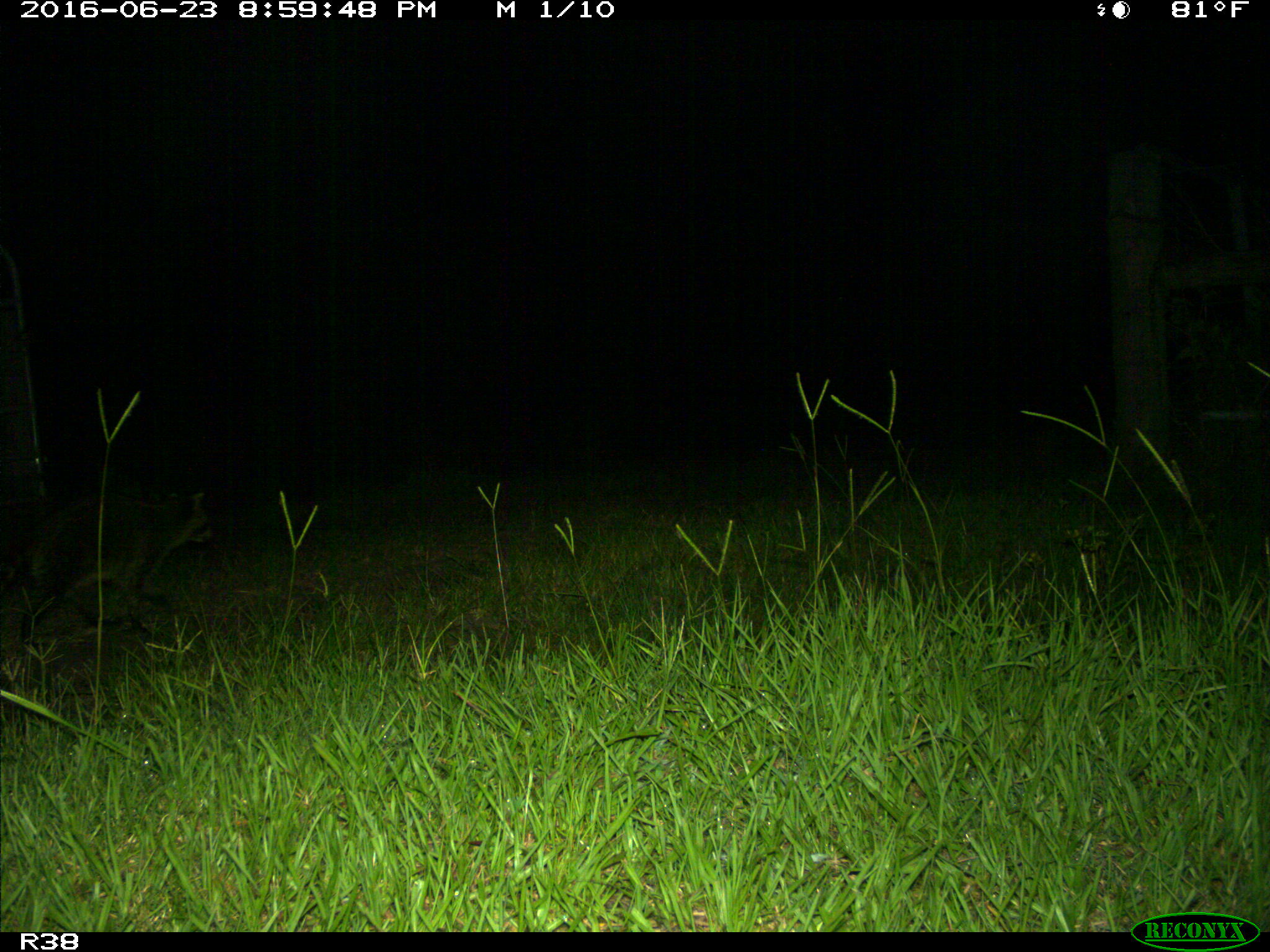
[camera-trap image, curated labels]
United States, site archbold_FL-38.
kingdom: Animalia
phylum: Chordata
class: Mammalia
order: Carnivora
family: Procyonidae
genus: Procyon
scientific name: Procyon lotor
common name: common raccoon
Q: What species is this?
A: Procyon lotor (common raccoon).